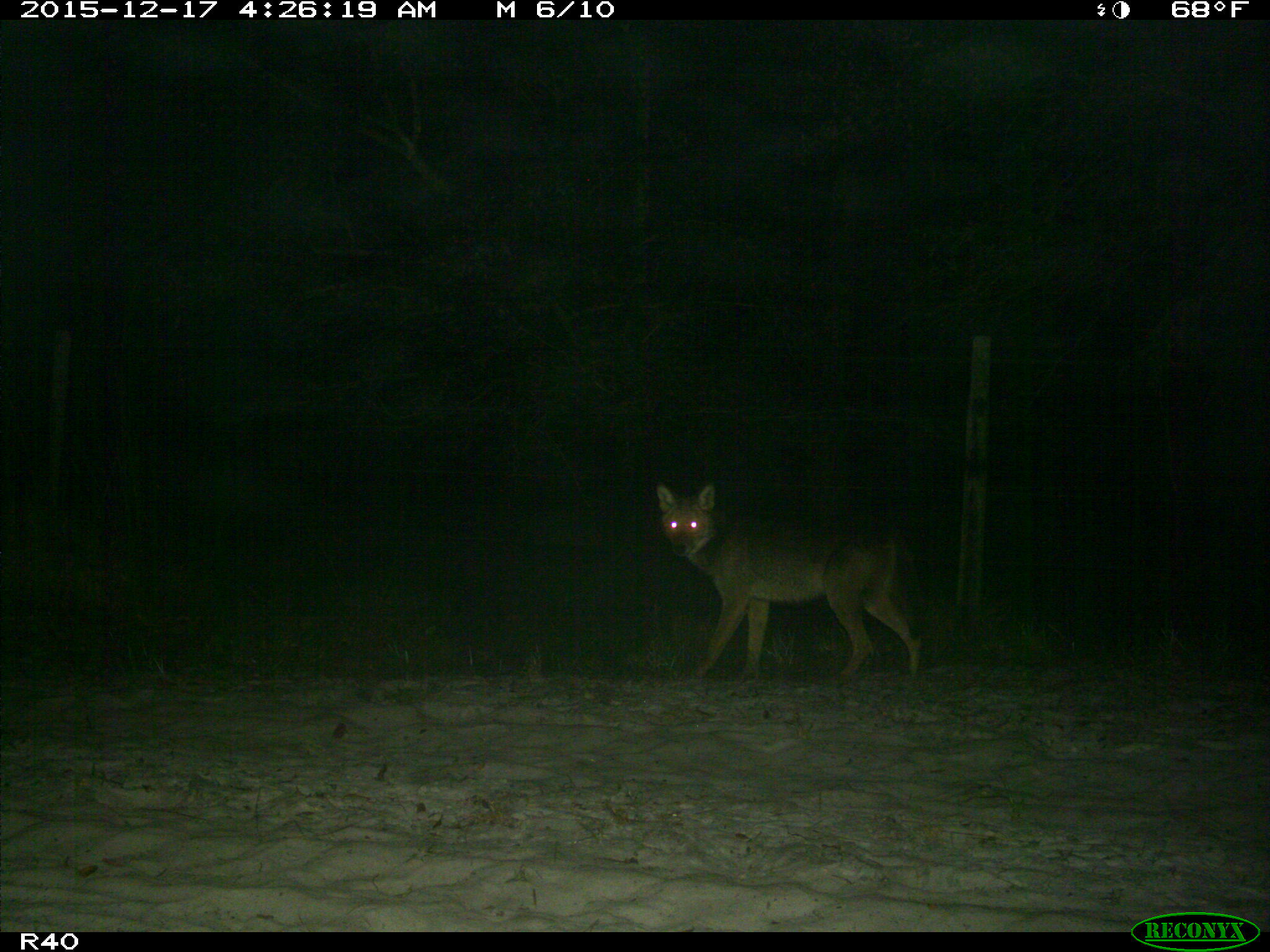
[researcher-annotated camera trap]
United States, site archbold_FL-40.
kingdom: Animalia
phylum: Chordata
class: Mammalia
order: Carnivora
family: Canidae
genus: Canis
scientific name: Canis latrans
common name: coyote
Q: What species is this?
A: Canis latrans (coyote).